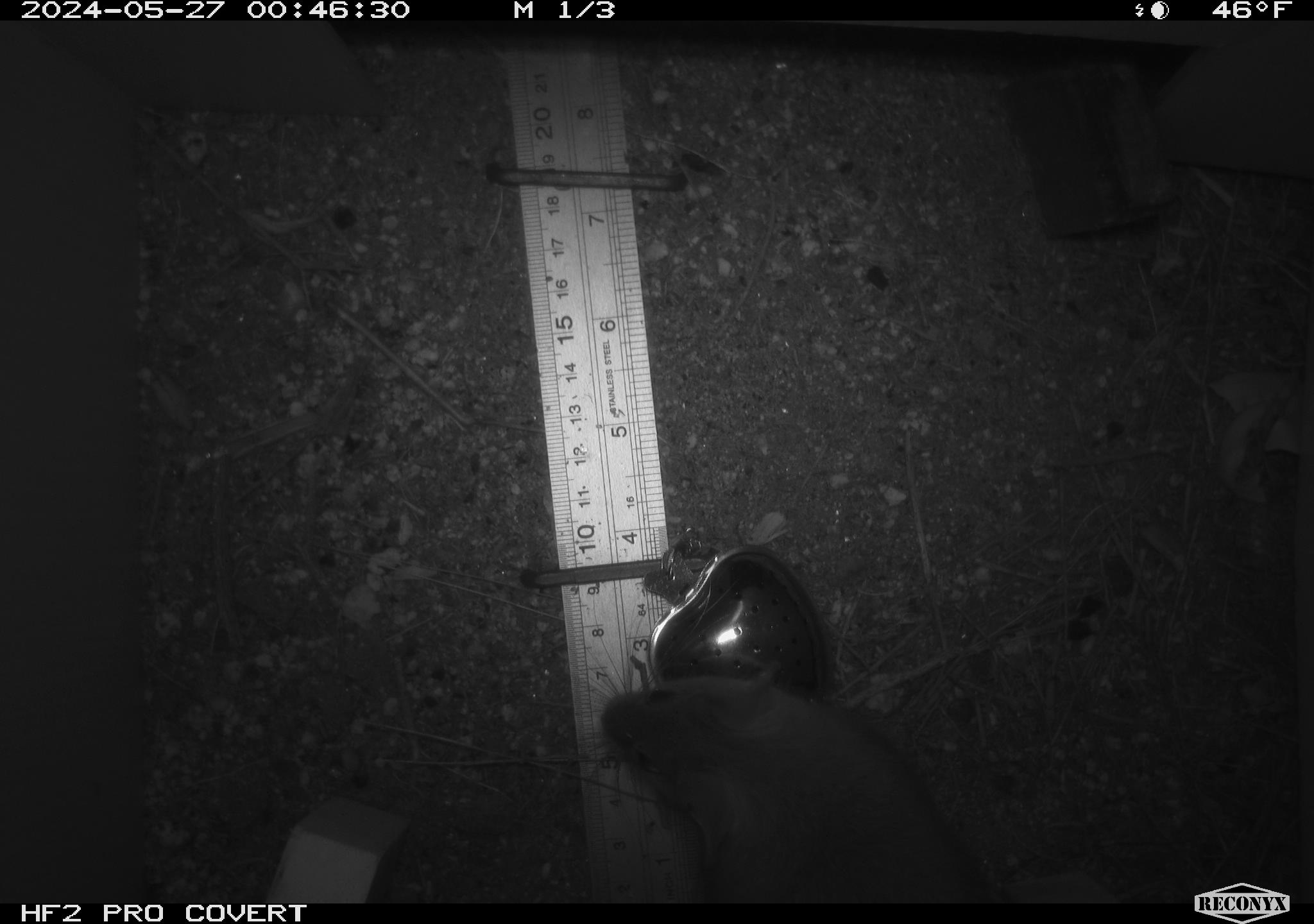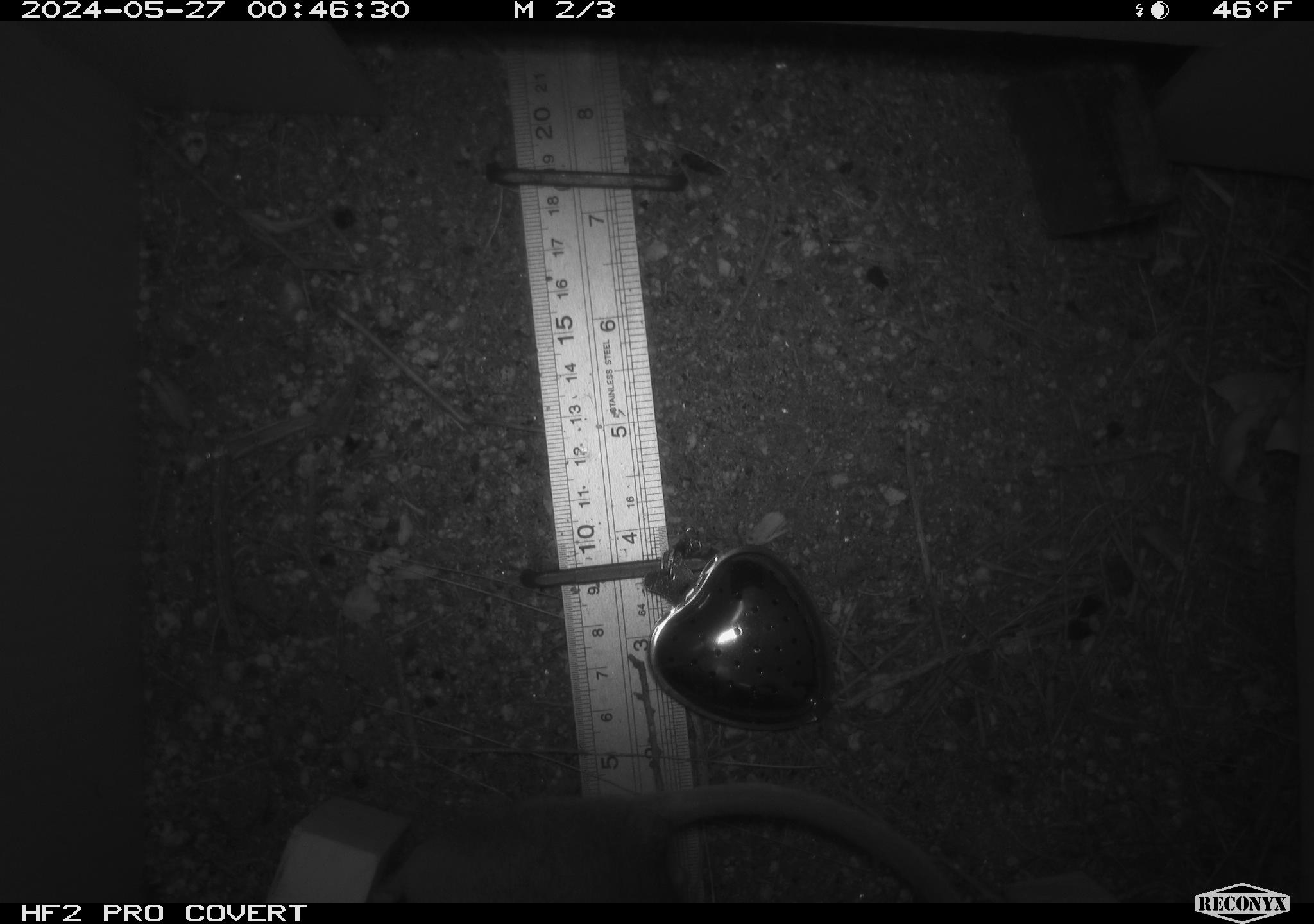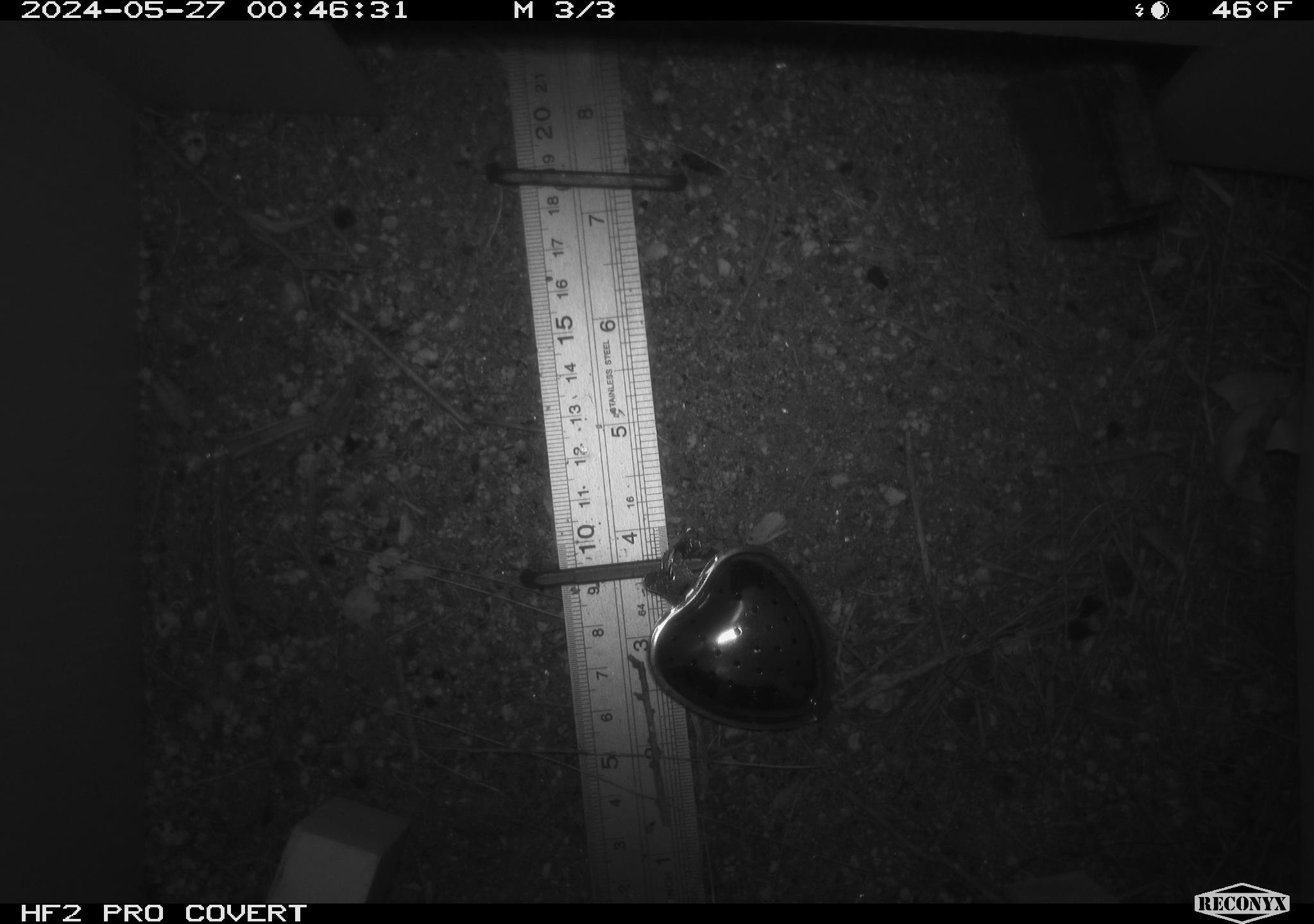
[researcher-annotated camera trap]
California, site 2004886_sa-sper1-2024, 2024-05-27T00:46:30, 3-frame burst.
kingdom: Animalia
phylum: Chordata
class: Mammalia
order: Rodentia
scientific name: Rodentia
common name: woodrat or rat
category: woodrat or rat species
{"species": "woodrat or rat species (woodrat or rat) (Rodentia)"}